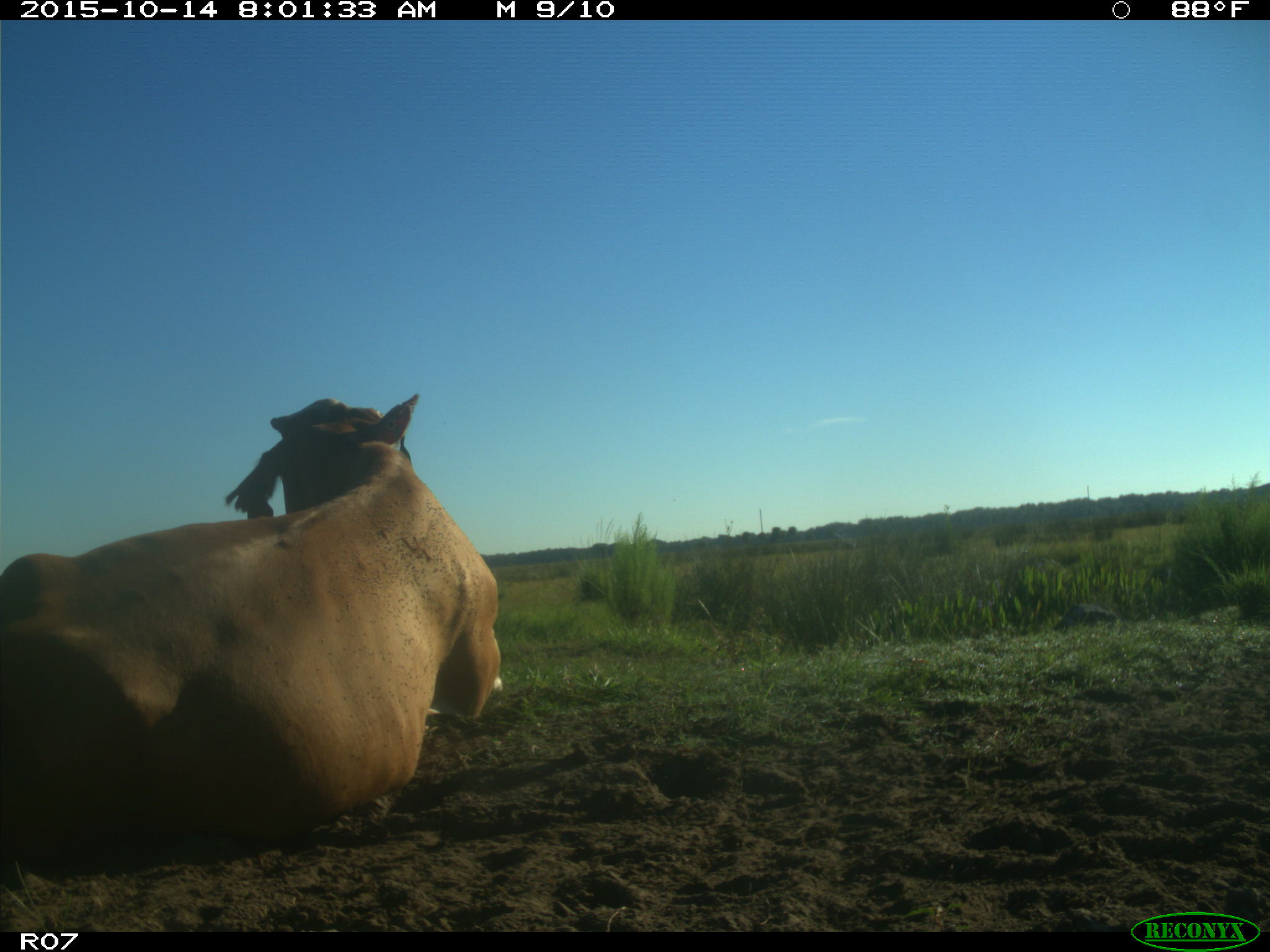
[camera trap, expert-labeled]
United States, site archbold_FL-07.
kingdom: Animalia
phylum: Chordata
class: Mammalia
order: Artiodactyla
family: Bovidae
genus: Bos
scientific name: Bos taurus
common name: domestic cow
Bos taurus (domestic cow).